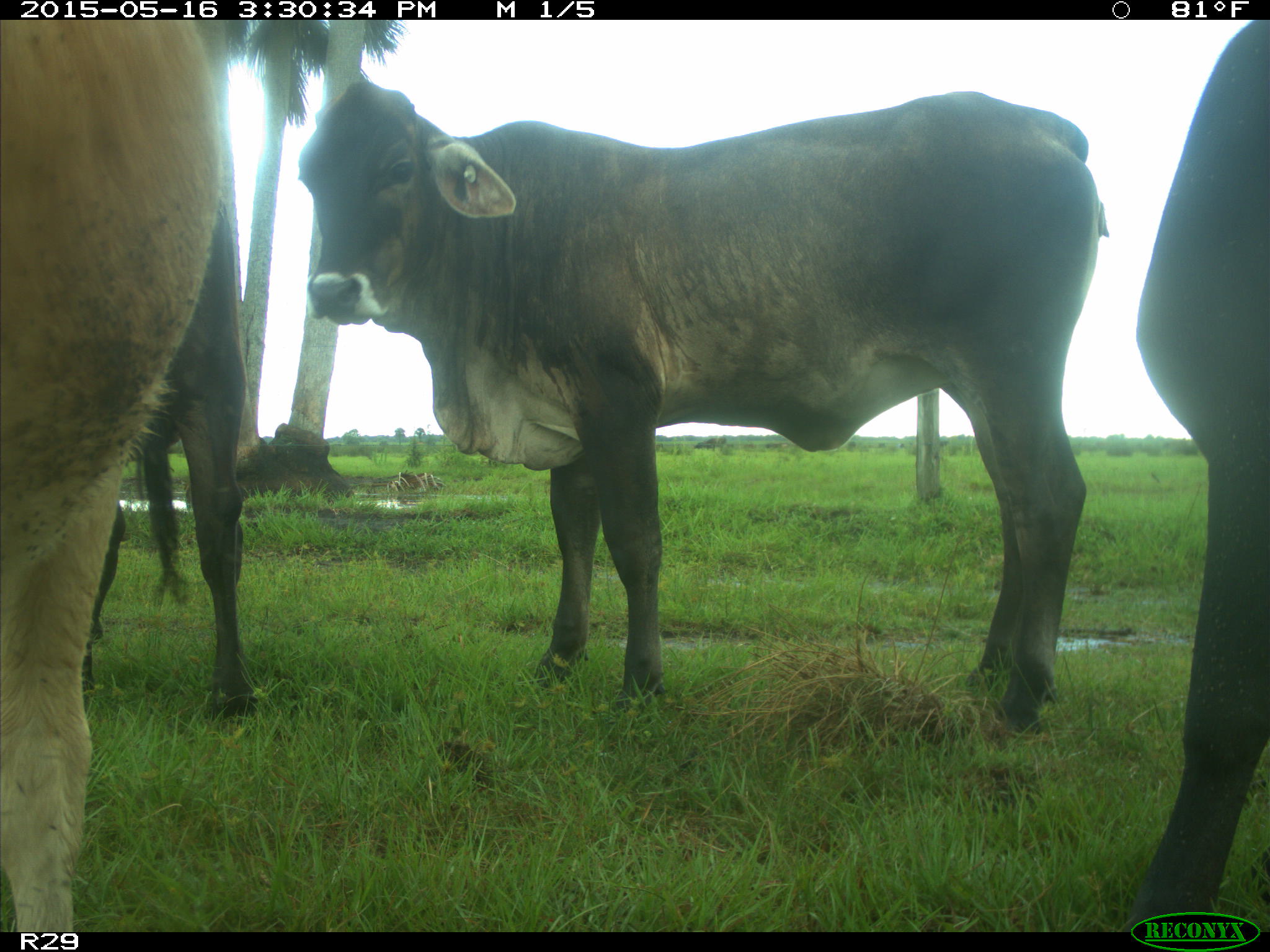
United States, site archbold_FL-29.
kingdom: Animalia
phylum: Chordata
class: Mammalia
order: Artiodactyla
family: Bovidae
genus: Bos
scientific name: Bos taurus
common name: domestic cow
Bos taurus (domestic cow).